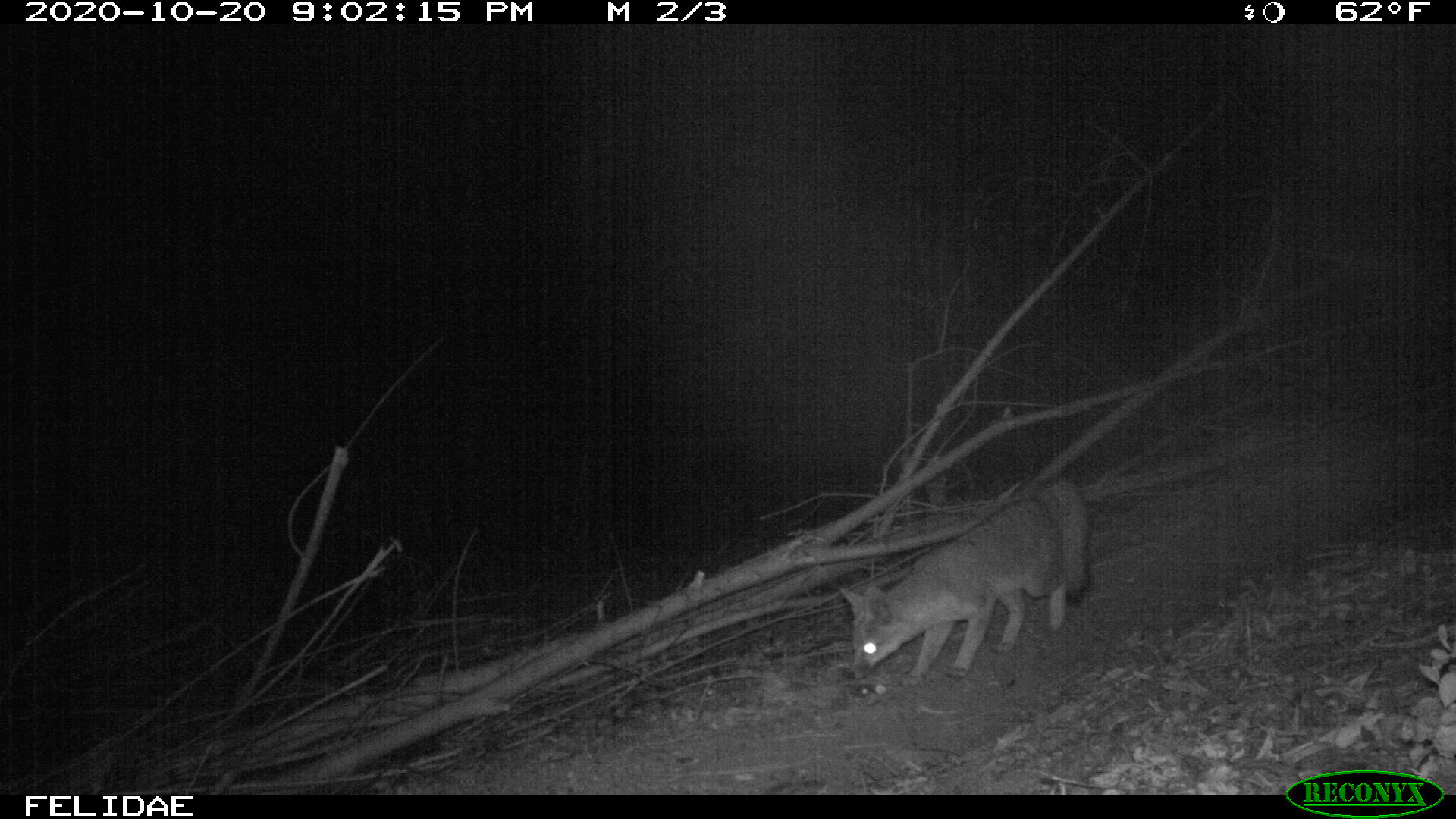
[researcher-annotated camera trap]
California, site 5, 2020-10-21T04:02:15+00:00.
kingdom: Animalia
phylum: Chordata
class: Mammalia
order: Carnivora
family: Canidae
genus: Urocyon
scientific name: Urocyon cinereoargenteus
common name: gray fox